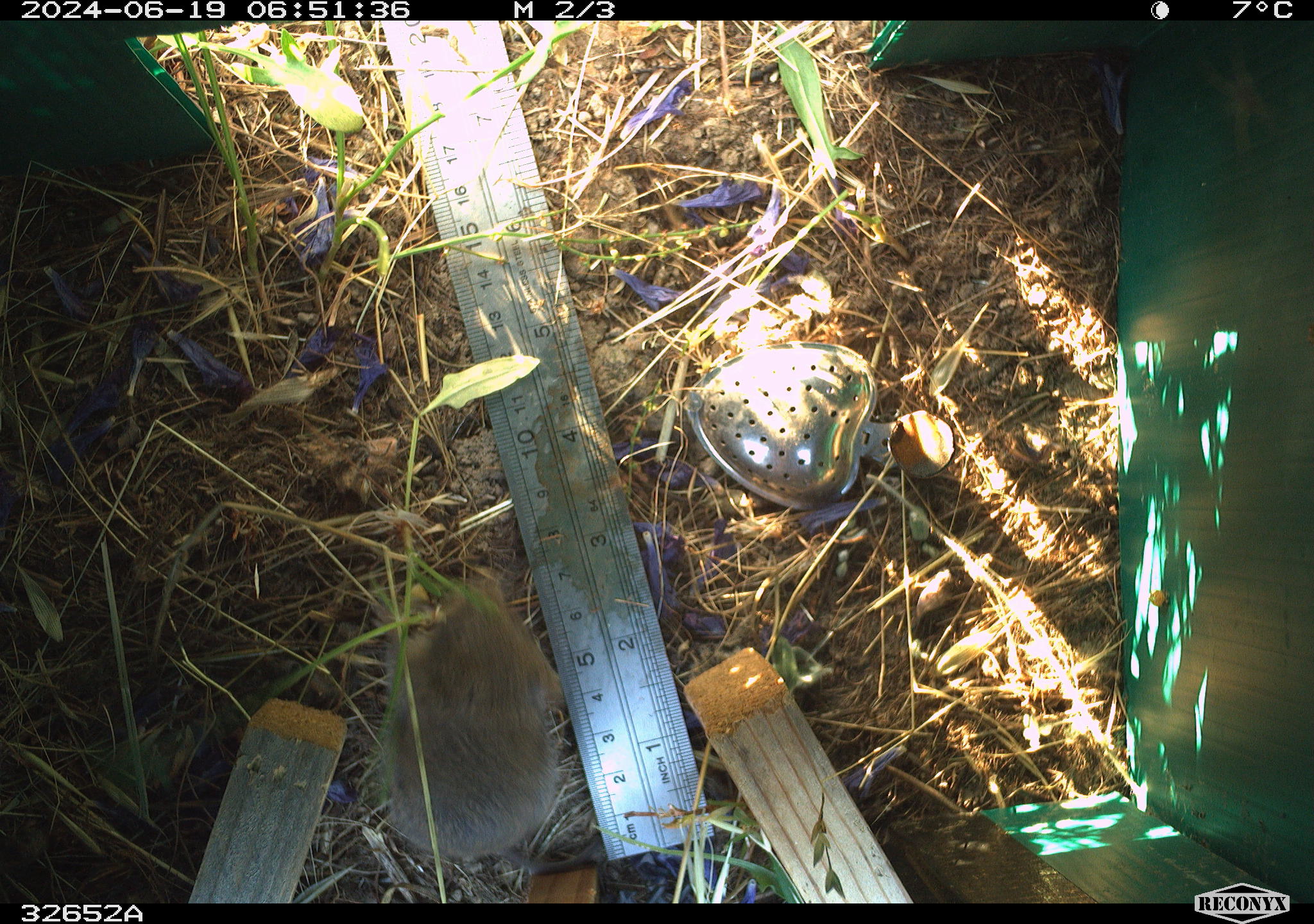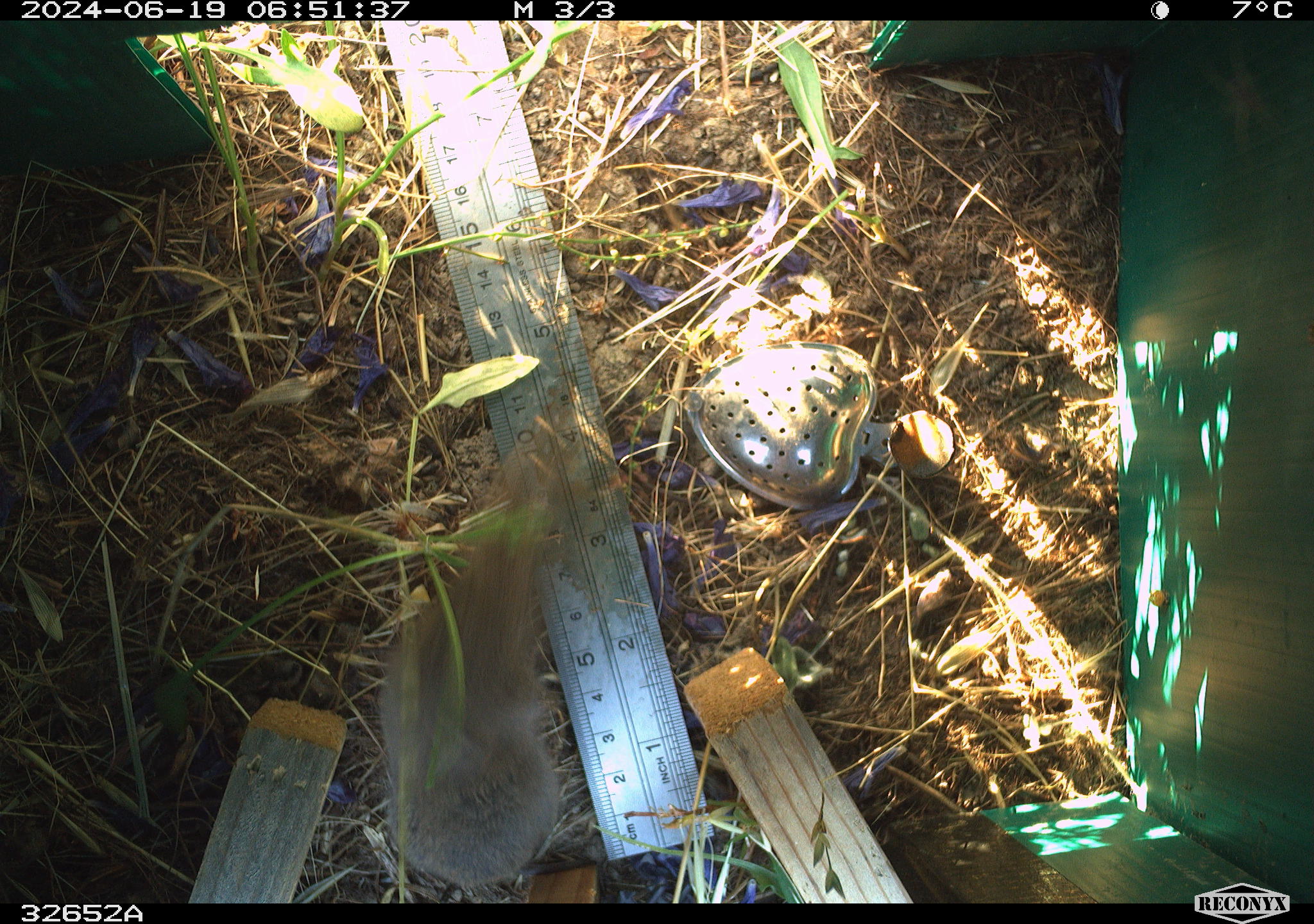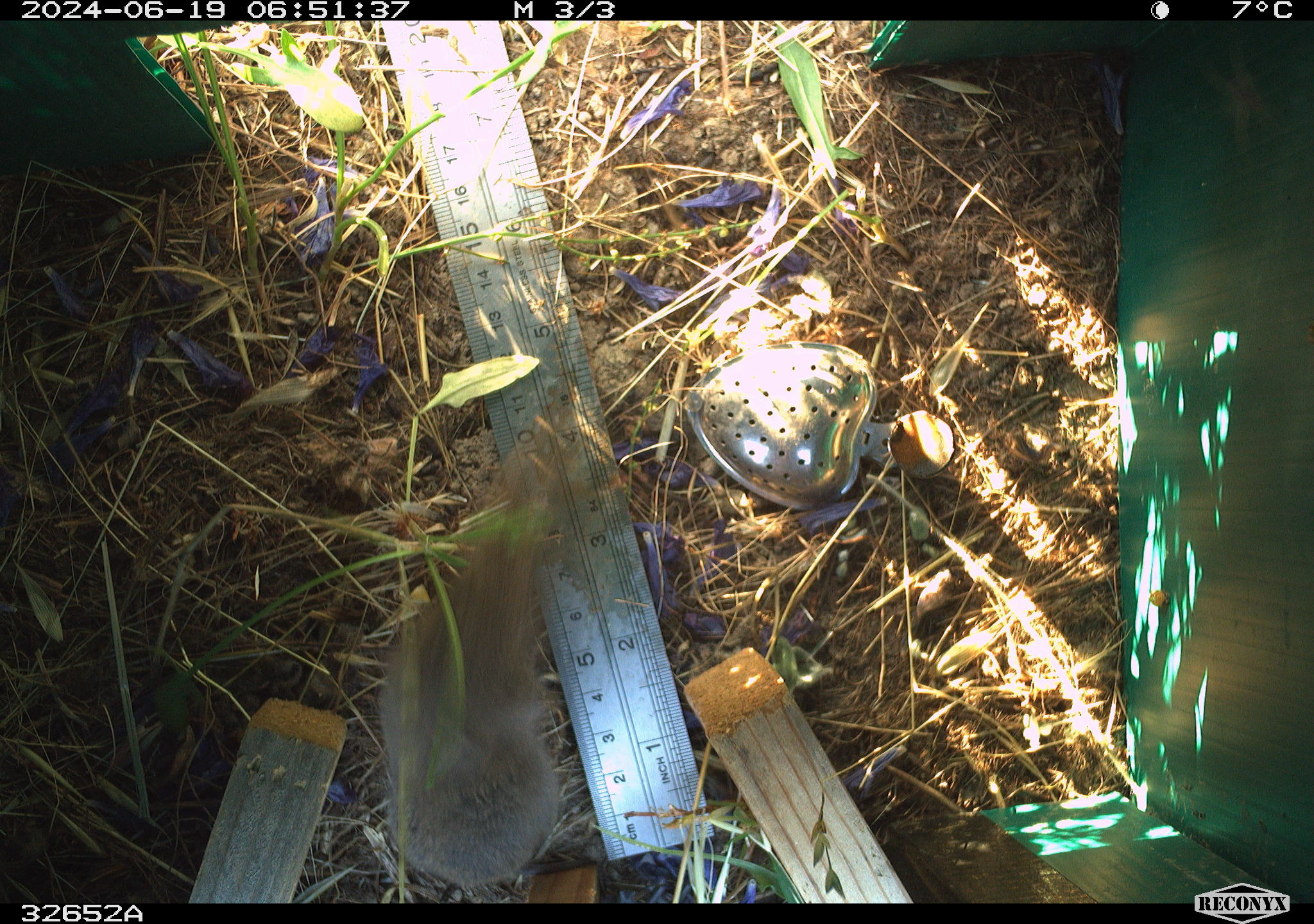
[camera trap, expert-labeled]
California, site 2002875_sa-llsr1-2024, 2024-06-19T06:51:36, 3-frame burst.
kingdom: Animalia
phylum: Chordata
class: Mammalia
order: Rodentia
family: Cricetidae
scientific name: Arvicolinae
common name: voles, lemmings, and muskrats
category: arvicolinae subfamily